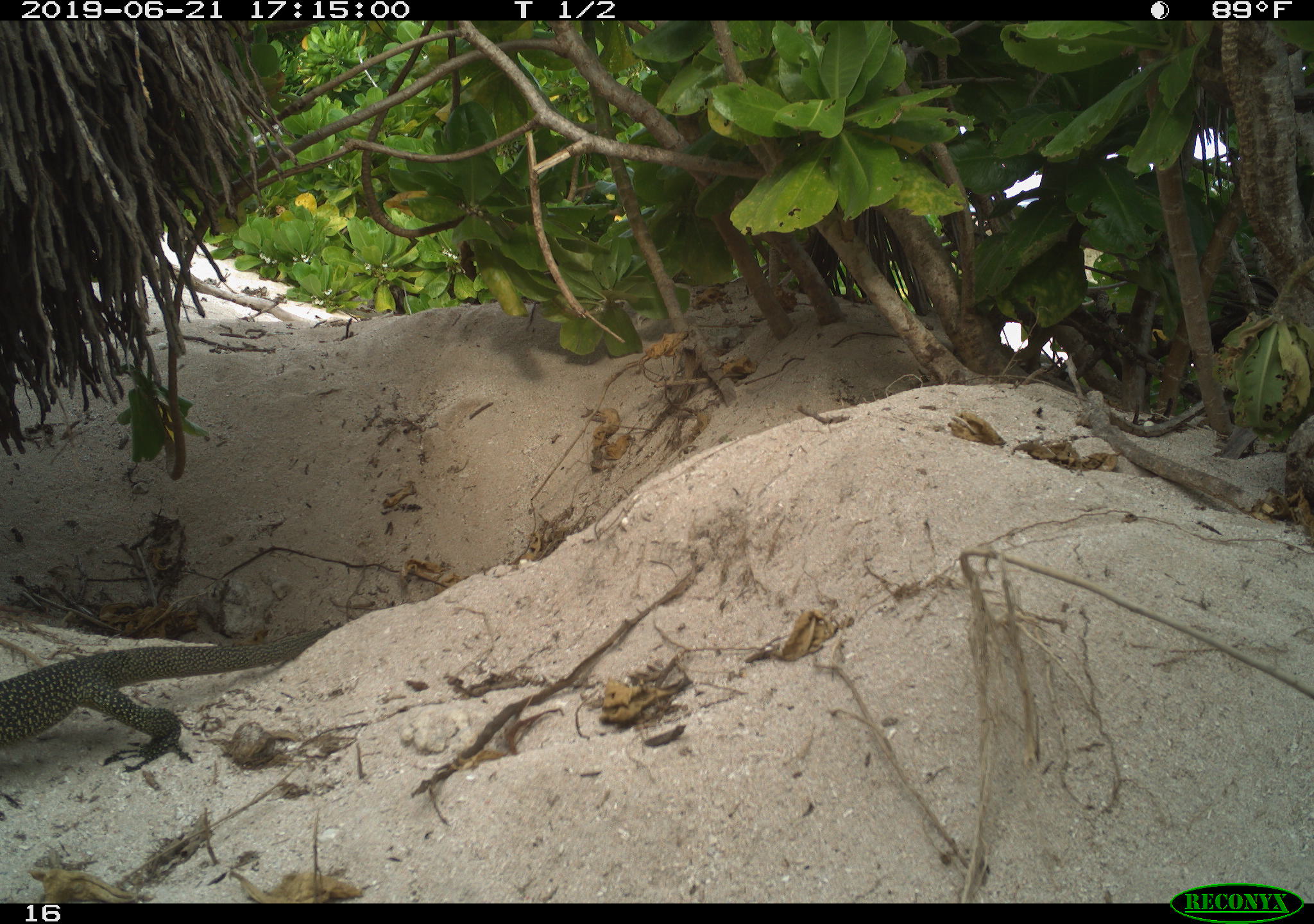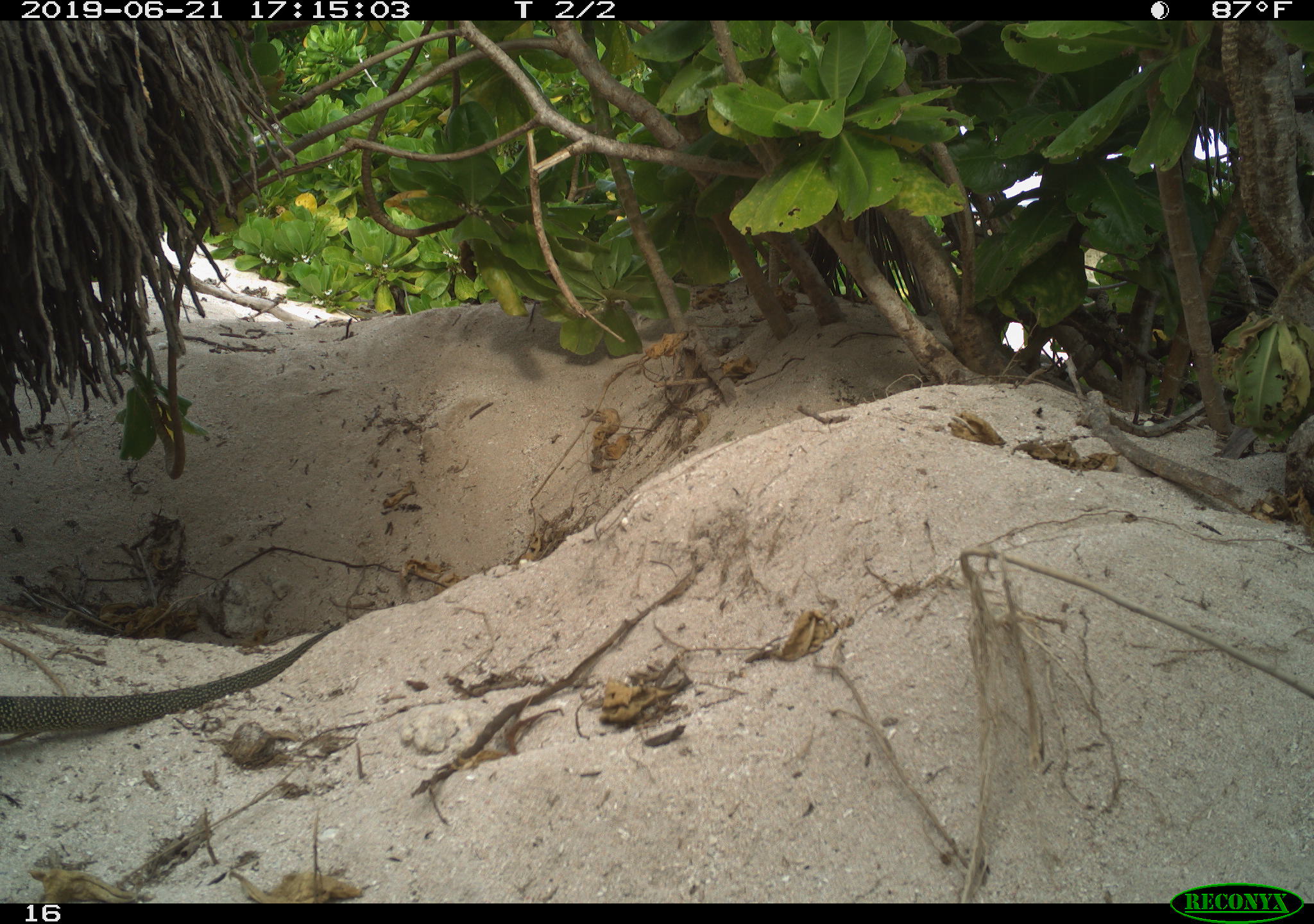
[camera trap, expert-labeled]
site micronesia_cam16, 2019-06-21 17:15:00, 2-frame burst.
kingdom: Animalia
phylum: Chordata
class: Reptilia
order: Squamata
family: Varanidae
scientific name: Varanidae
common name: monitor lizard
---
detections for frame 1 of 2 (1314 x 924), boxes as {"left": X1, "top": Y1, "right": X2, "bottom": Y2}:
monitor lizard: {"left": 0, "top": 616, "right": 335, "bottom": 774}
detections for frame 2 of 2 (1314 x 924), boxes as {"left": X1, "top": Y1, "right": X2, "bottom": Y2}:
monitor lizard: {"left": 0, "top": 623, "right": 339, "bottom": 739}